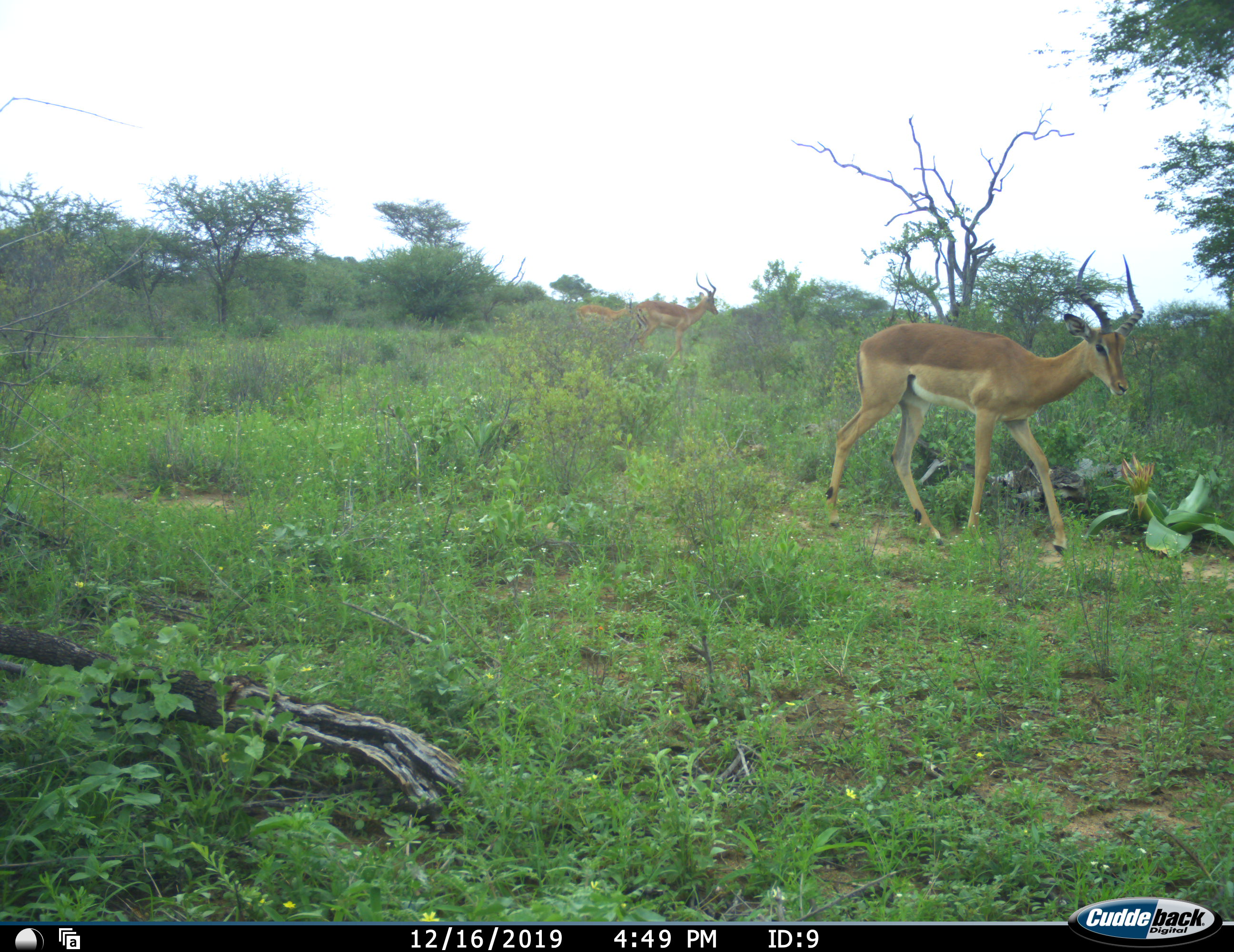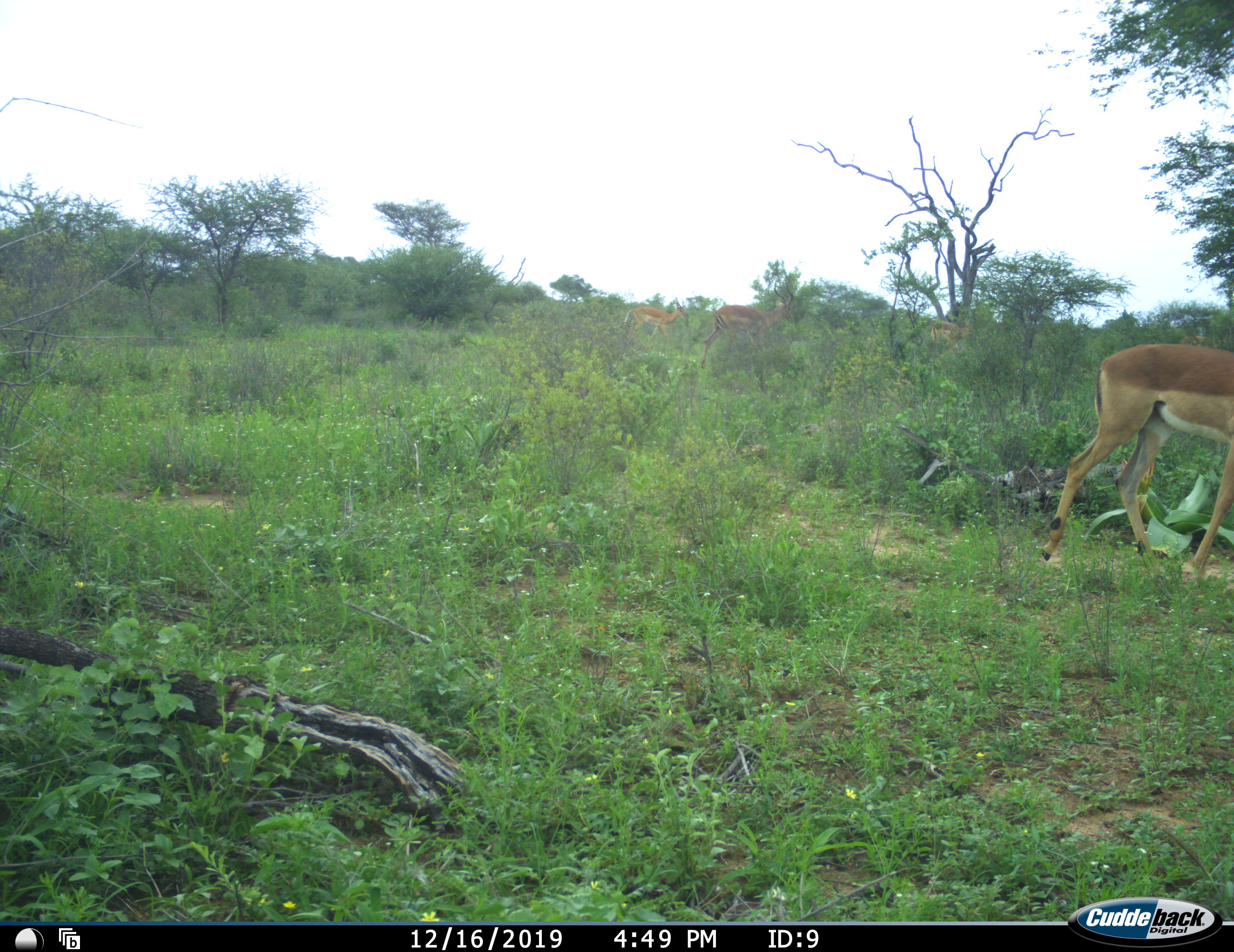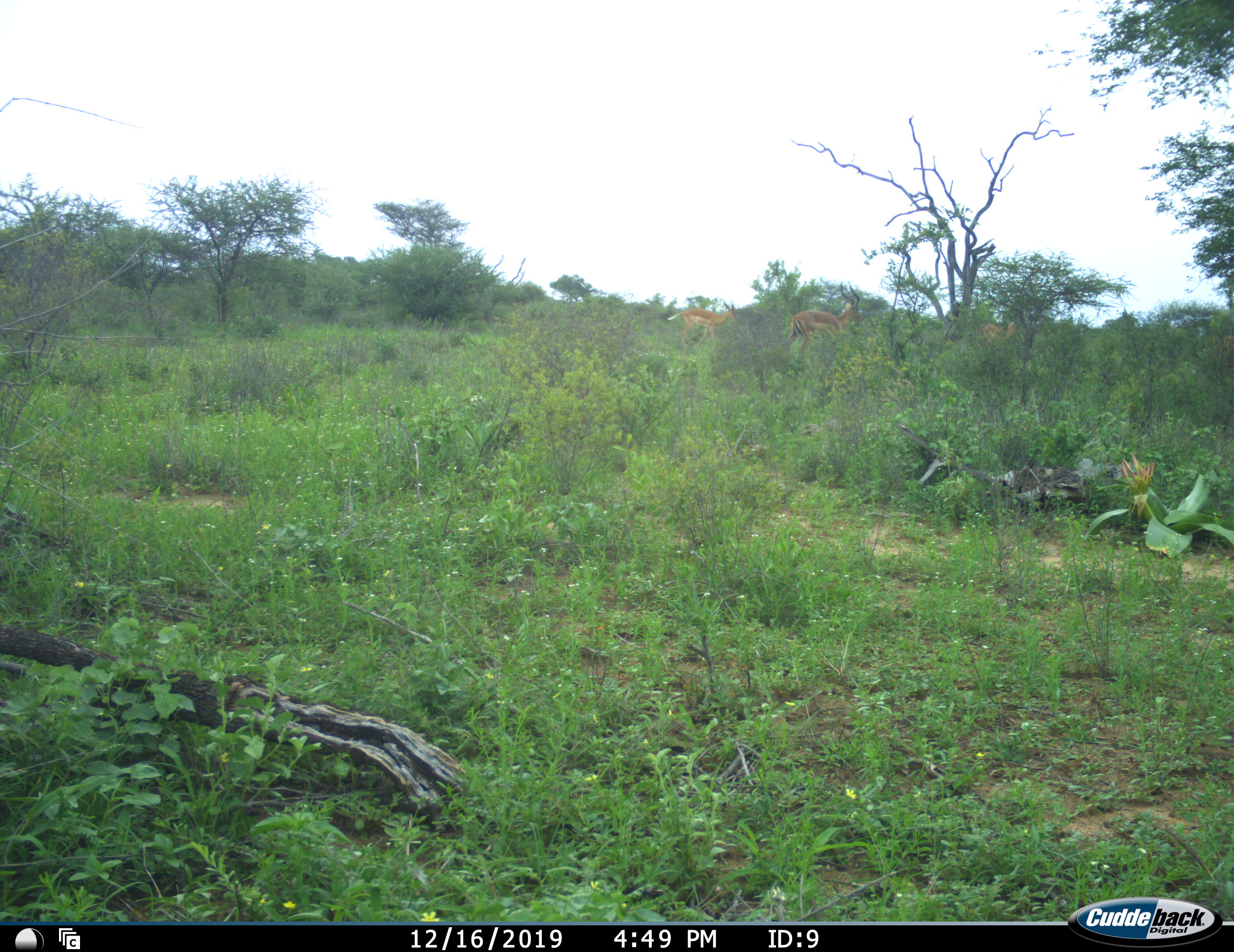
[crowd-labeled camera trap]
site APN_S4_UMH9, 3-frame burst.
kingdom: Animalia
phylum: Chordata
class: Mammalia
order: Artiodactyla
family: Bovidae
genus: Aepyceros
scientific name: Aepyceros melampus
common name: impala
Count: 4.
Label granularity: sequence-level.